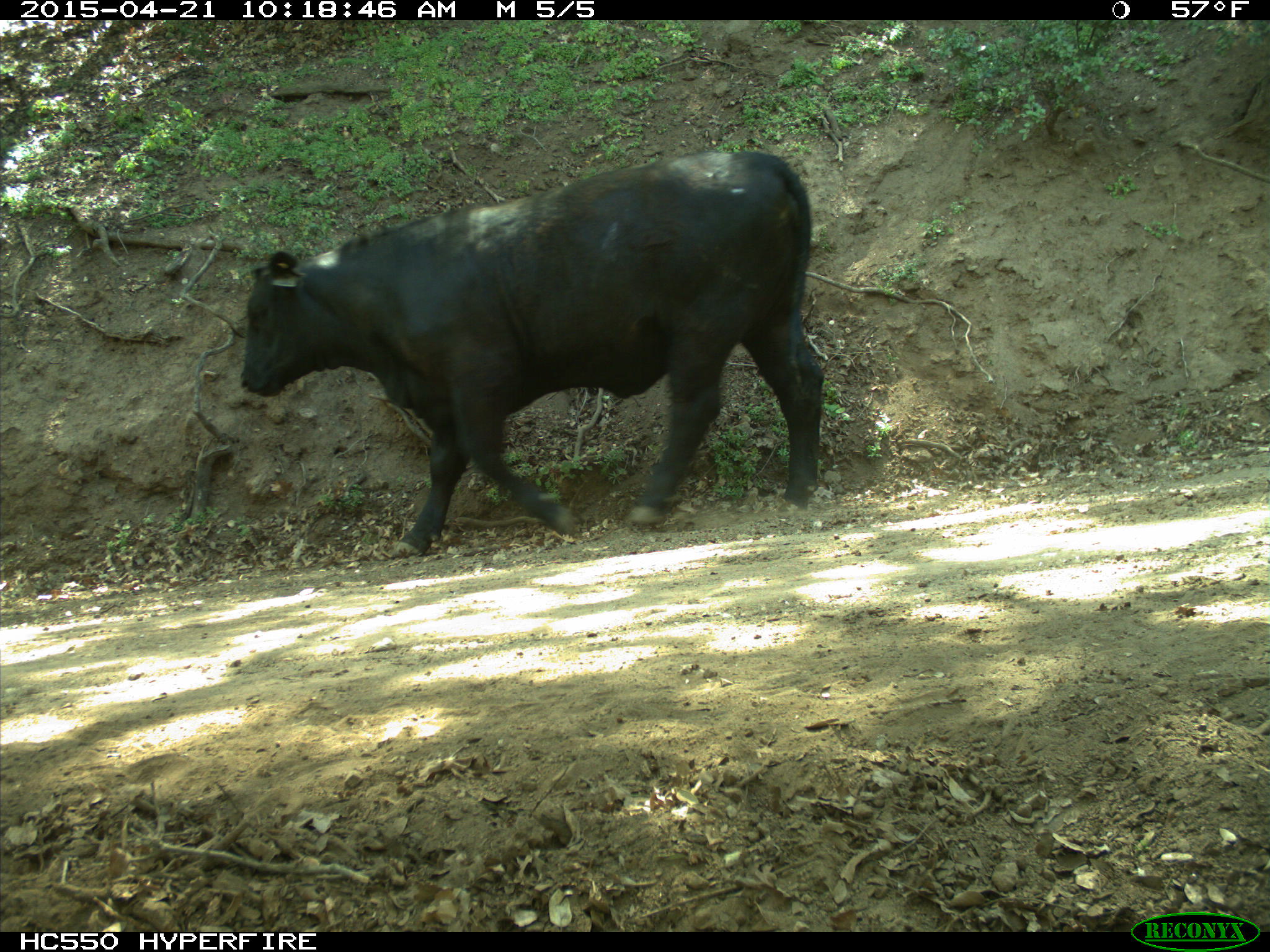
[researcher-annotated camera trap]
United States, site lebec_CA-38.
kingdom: Animalia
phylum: Chordata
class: Mammalia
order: Artiodactyla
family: Bovidae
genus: Bos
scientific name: Bos taurus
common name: domestic cow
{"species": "Bos taurus (domestic cow)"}